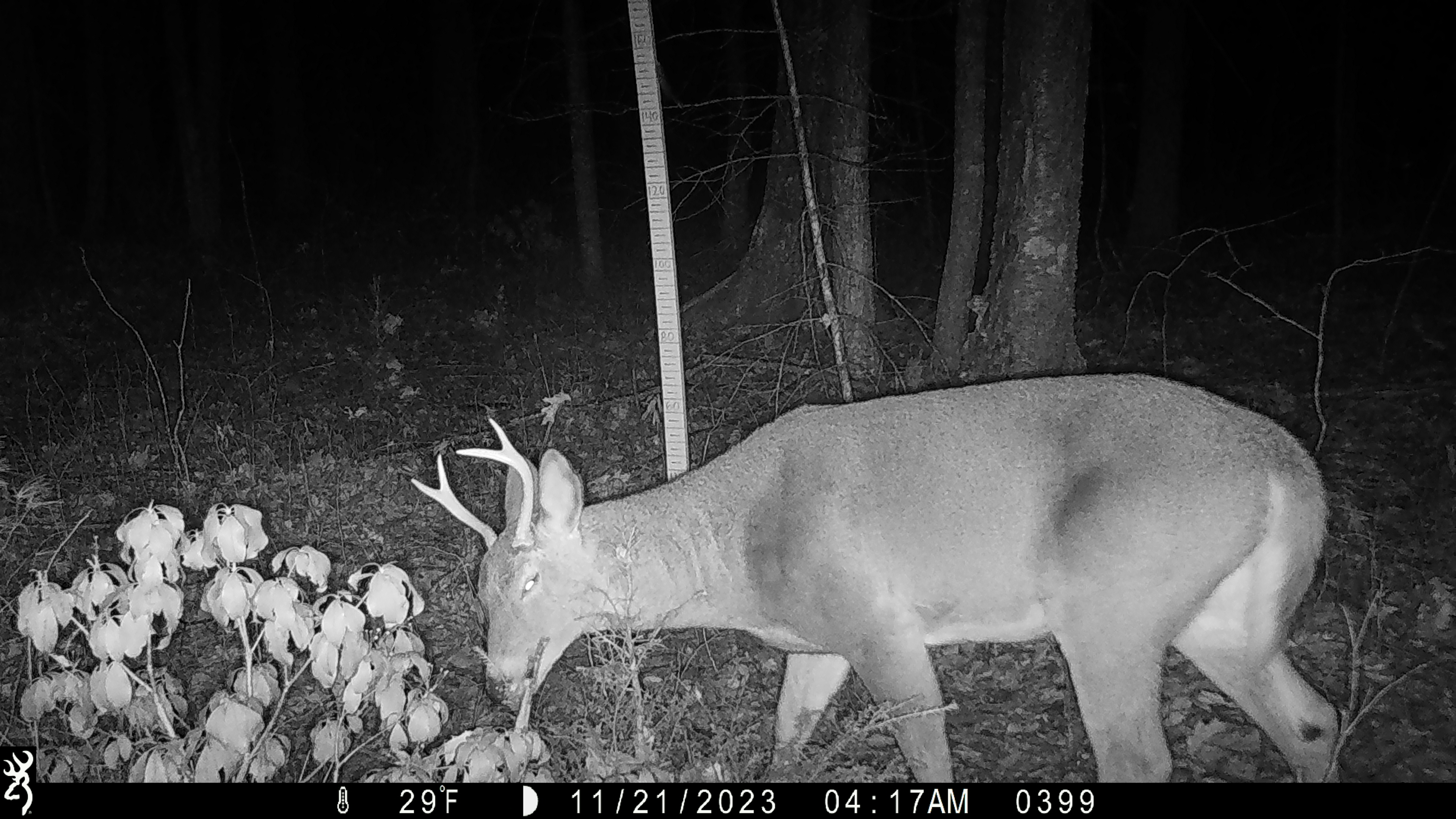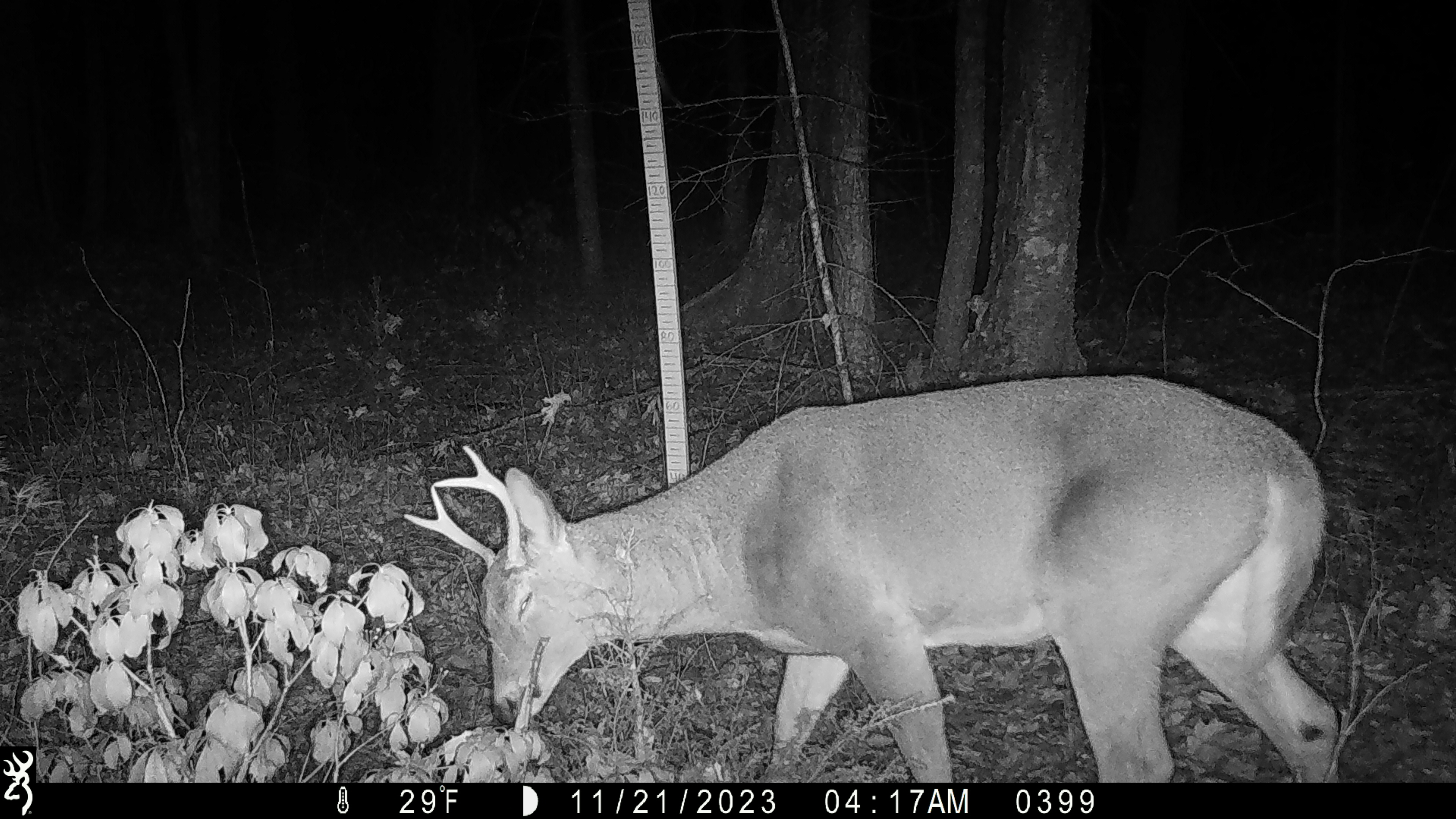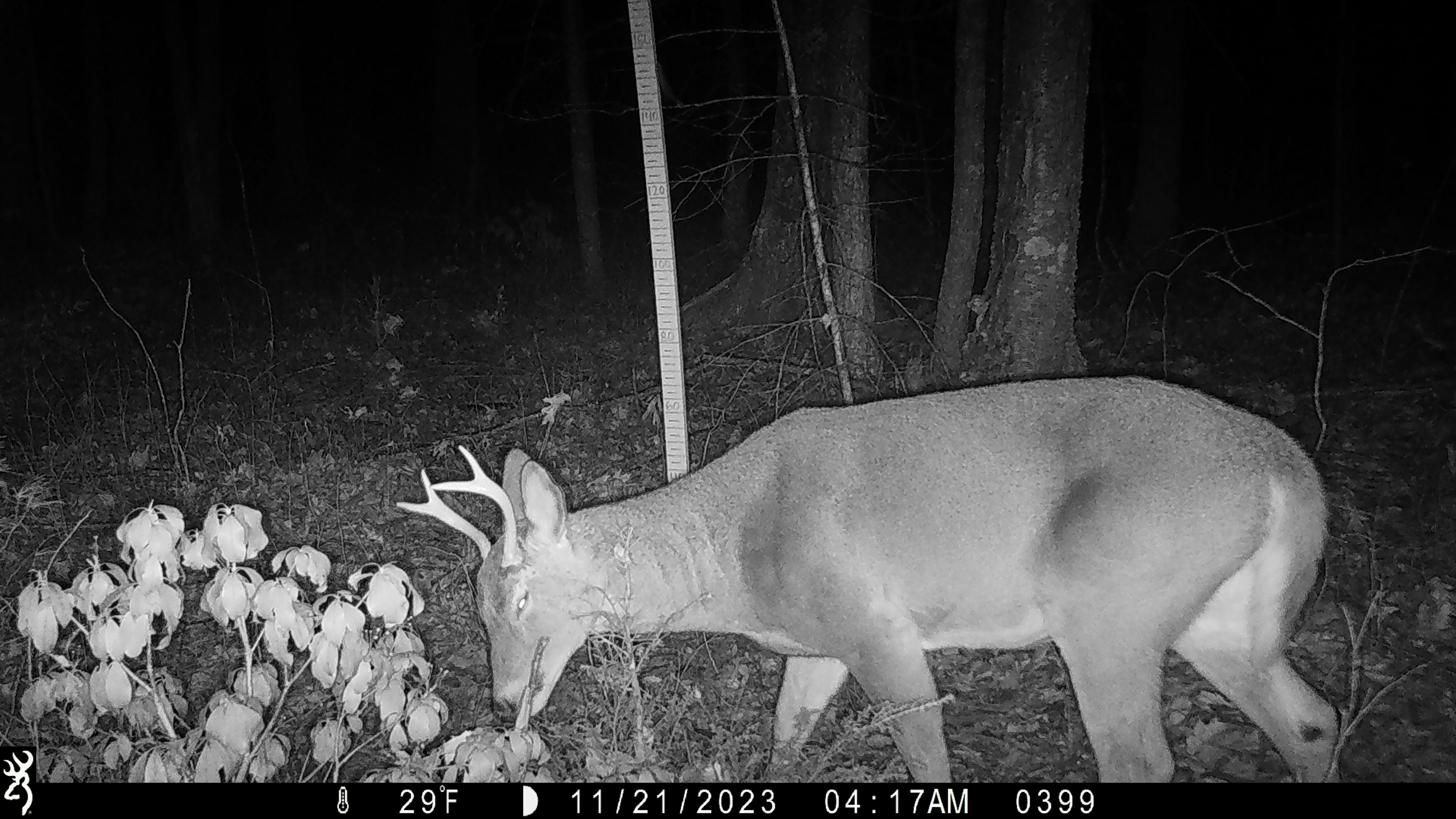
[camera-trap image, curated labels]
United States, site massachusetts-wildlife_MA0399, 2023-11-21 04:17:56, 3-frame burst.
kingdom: Animalia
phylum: Chordata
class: Mammalia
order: Artiodactyla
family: Cervidae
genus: Odocoileus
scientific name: Odocoileus virginianus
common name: white-tailed deer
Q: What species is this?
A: White-tailed deer (Odocoileus virginianus).